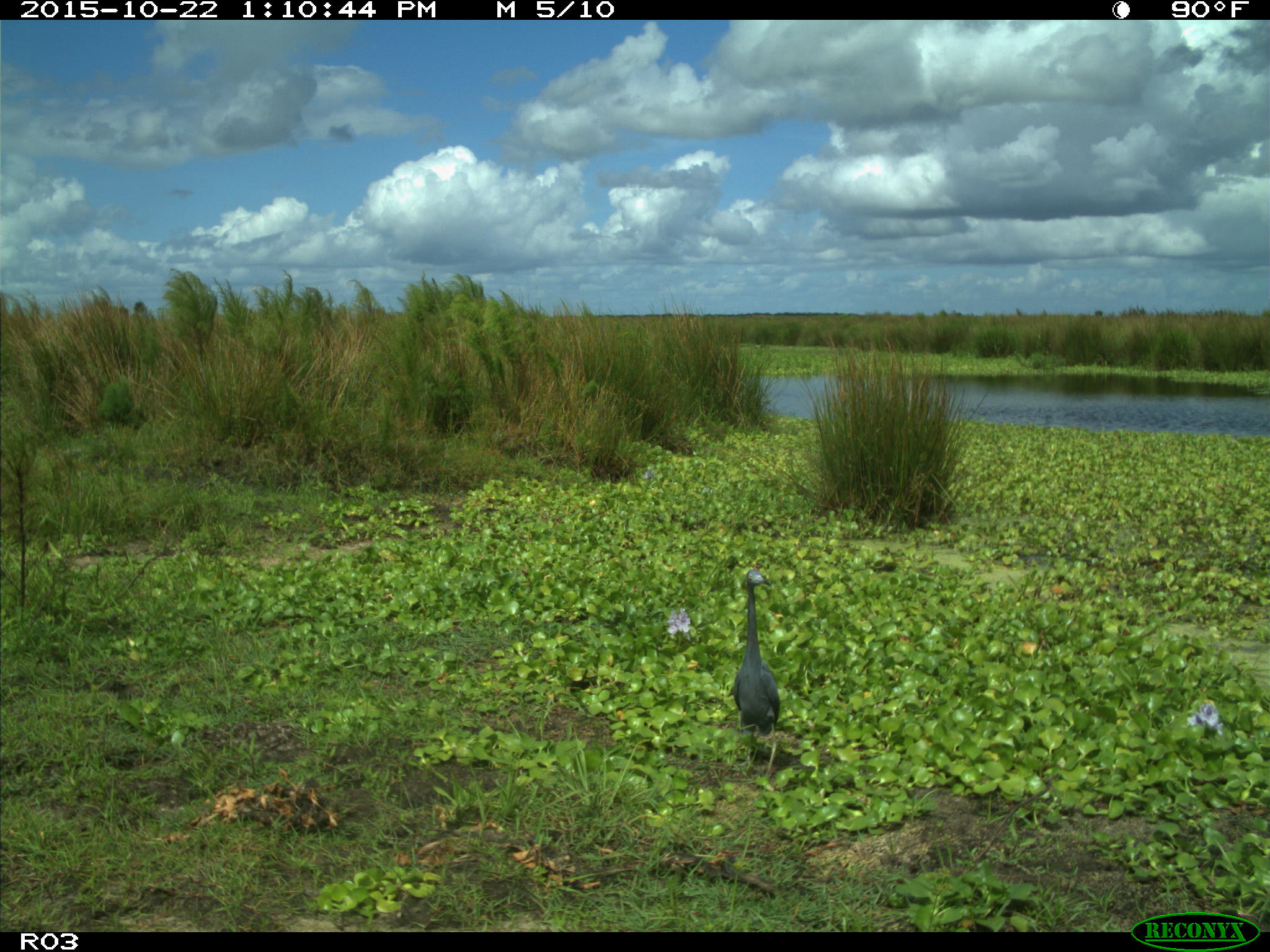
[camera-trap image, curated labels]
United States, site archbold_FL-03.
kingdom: Animalia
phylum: Chordata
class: Aves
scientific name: Aves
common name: birds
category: unidentified bird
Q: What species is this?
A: Unidentified bird (birds) (Aves).